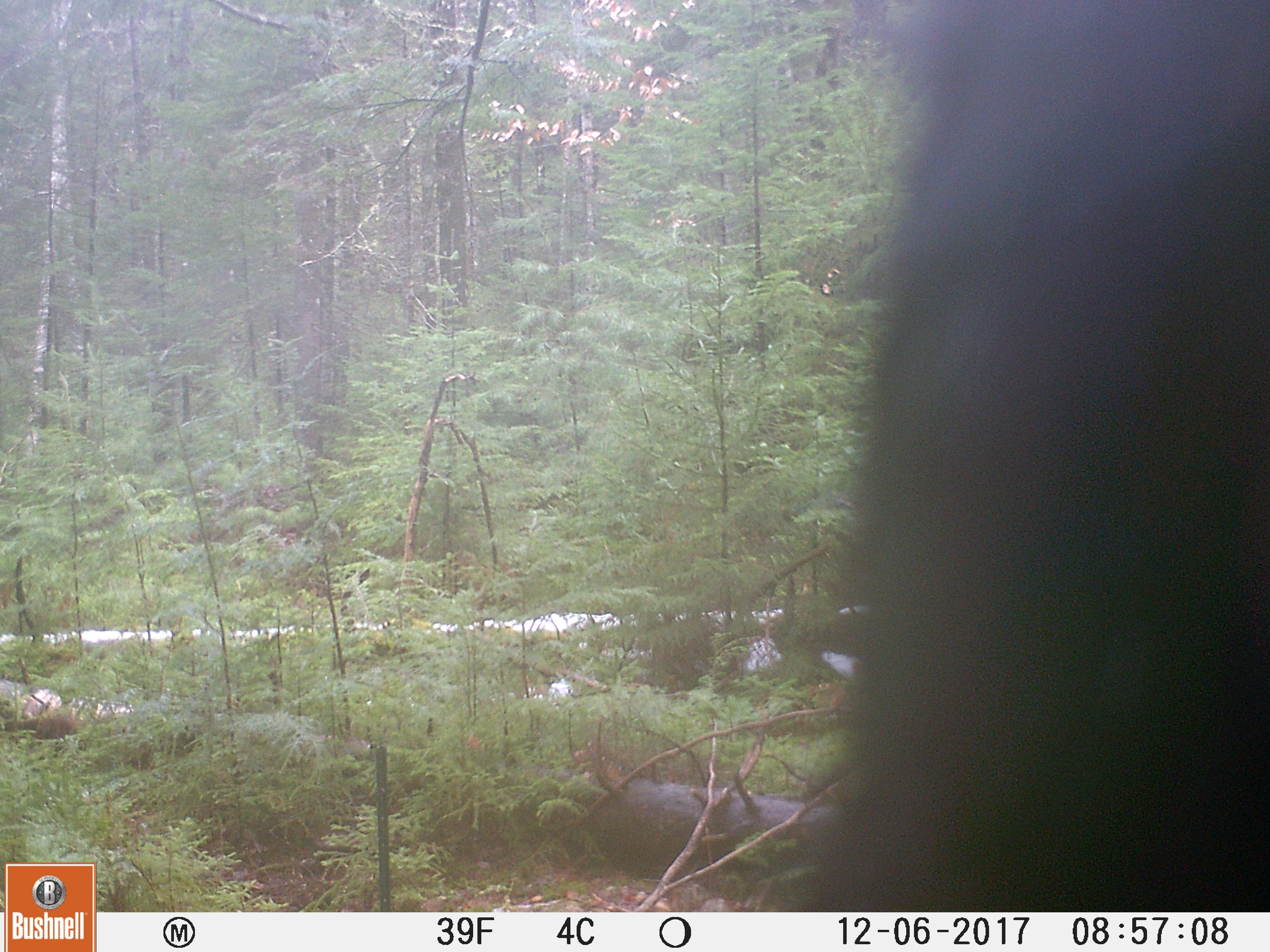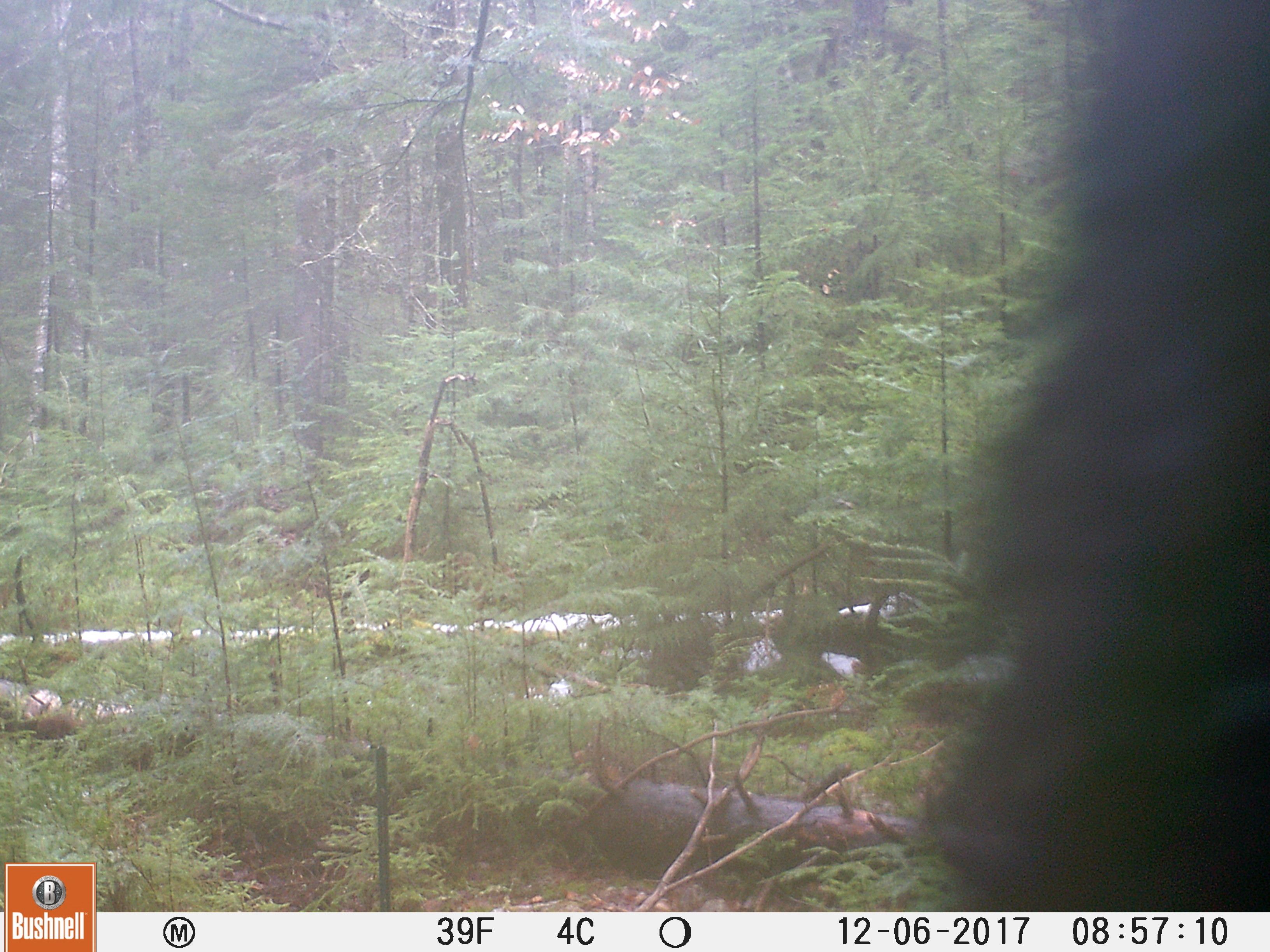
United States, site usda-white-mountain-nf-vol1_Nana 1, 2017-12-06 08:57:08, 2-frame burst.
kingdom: Animalia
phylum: Chordata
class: Mammalia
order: Carnivora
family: Ursidae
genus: Ursus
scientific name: Ursus americanus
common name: black bear